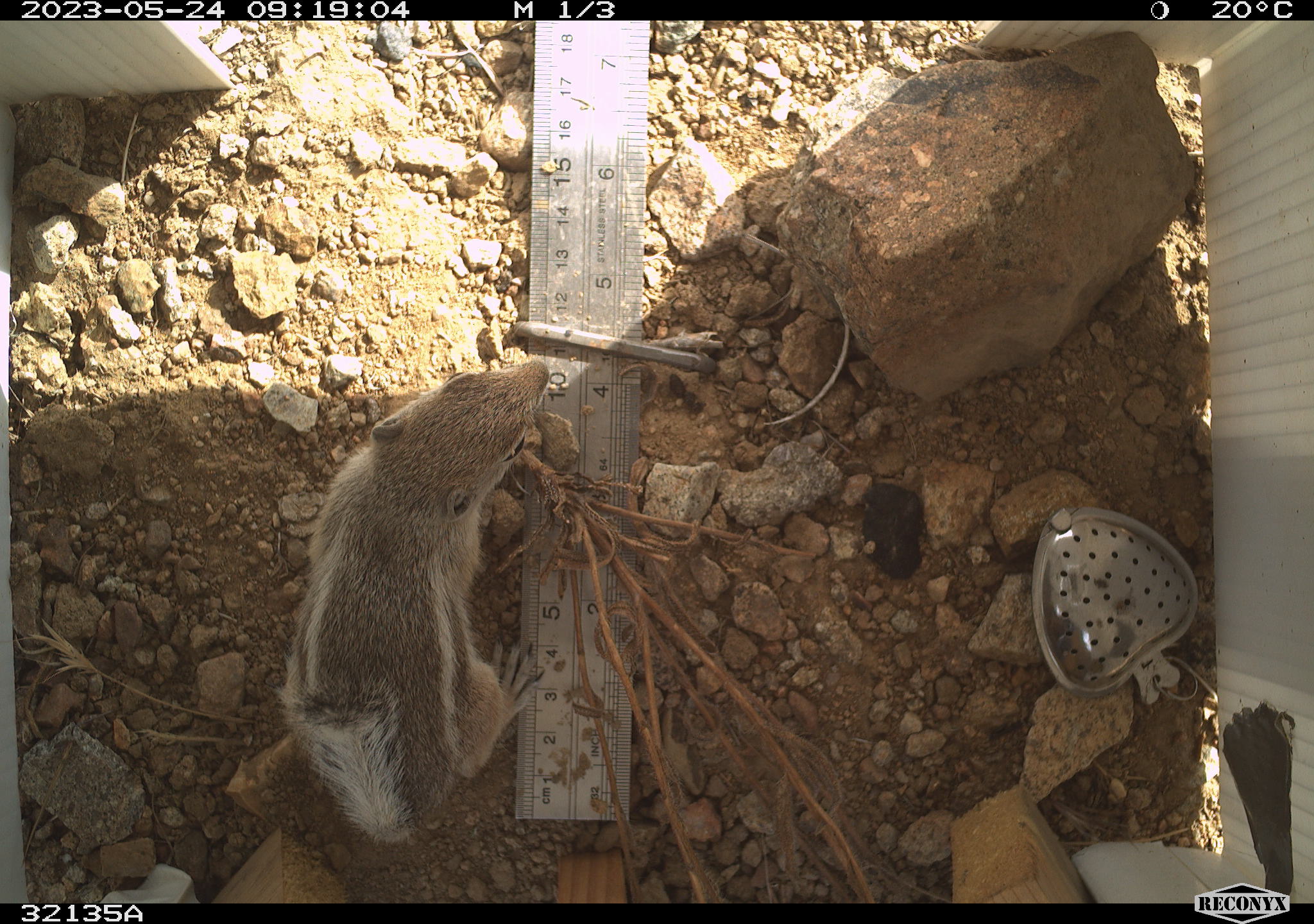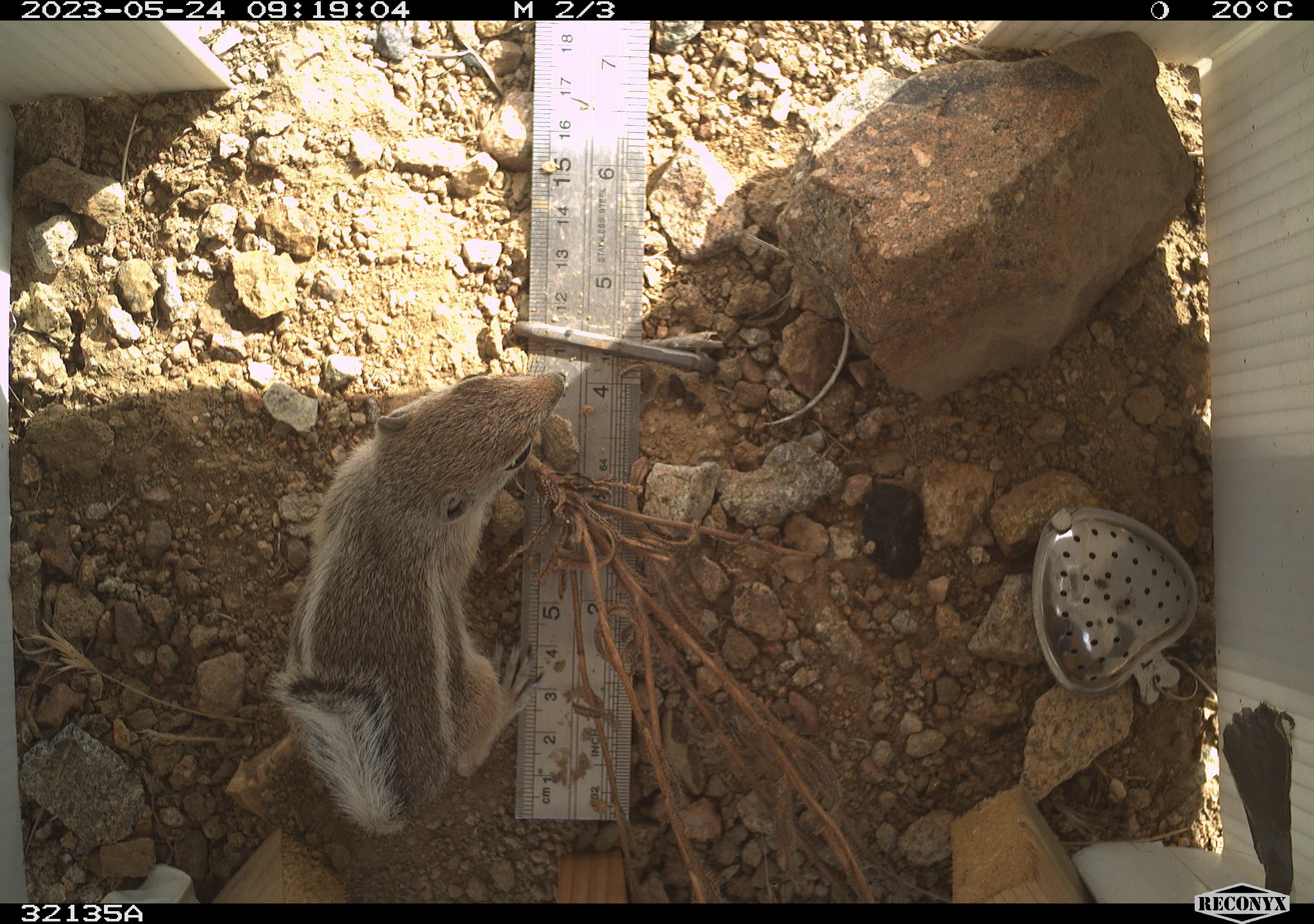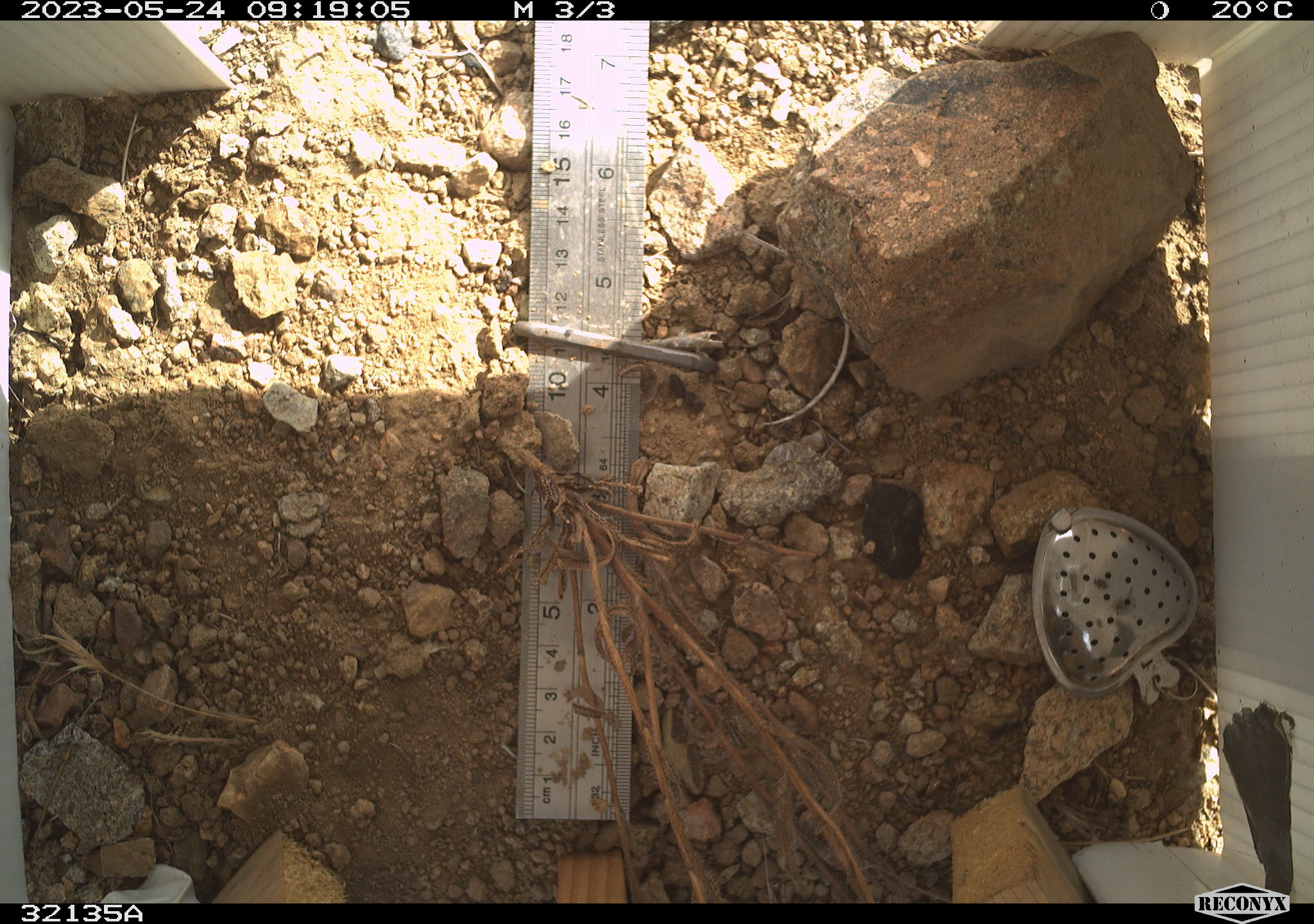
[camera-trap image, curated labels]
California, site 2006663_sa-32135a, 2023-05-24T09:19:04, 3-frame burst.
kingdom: Animalia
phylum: Chordata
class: Mammalia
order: Rodentia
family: Sciuridae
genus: Ammospermophilus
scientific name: Ammospermophilus leucurus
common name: white-tailed antelope squirrel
White-tailed antelope squirrel (Ammospermophilus leucurus).